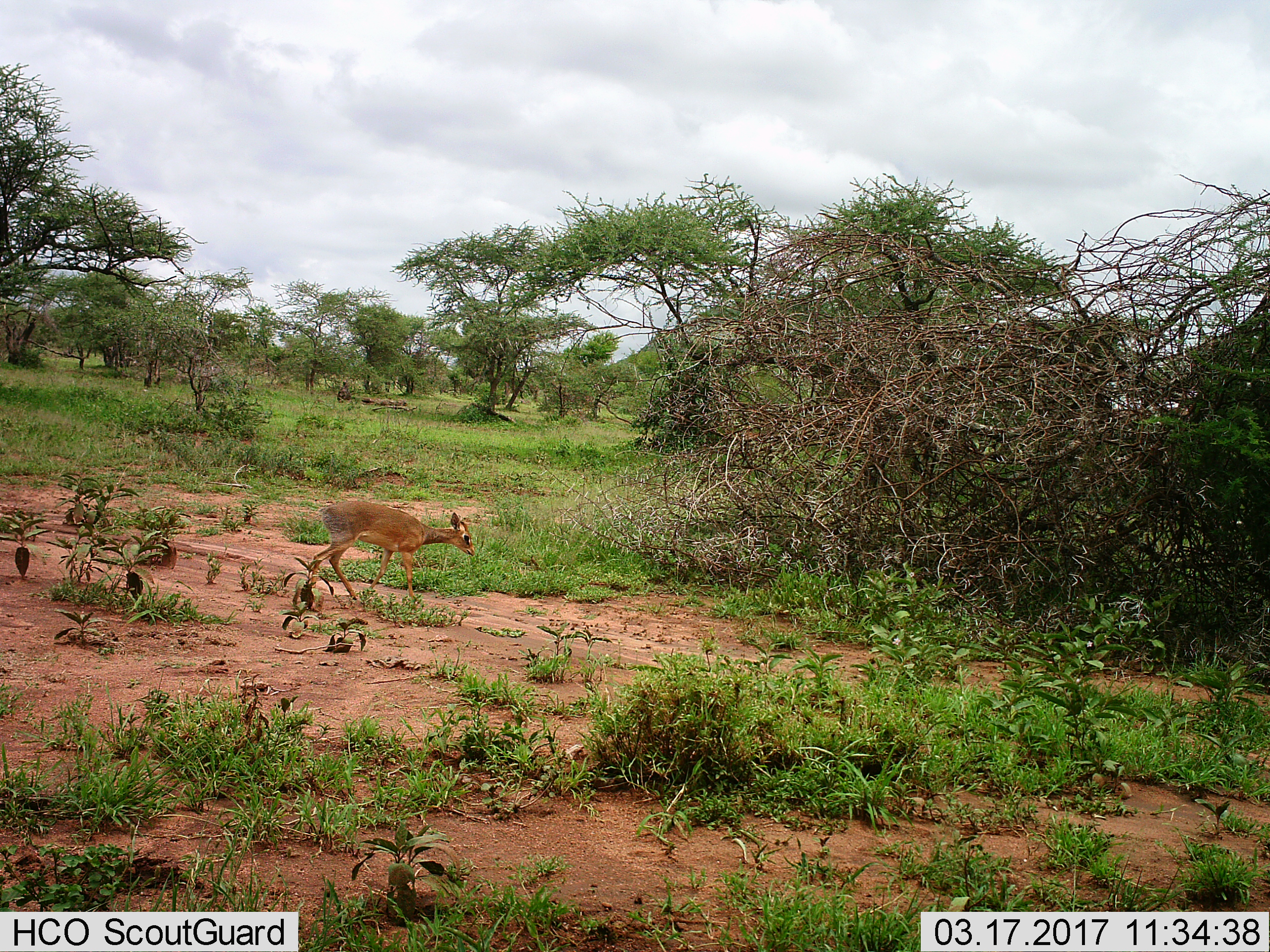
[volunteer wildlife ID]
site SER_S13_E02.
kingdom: Animalia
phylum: Chordata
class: Mammalia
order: Artiodactyla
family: Bovidae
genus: Madoqua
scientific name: Madoqua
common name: dik-dik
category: dikdik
Dikdik (dik-dik) (Madoqua), count 1. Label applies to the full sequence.